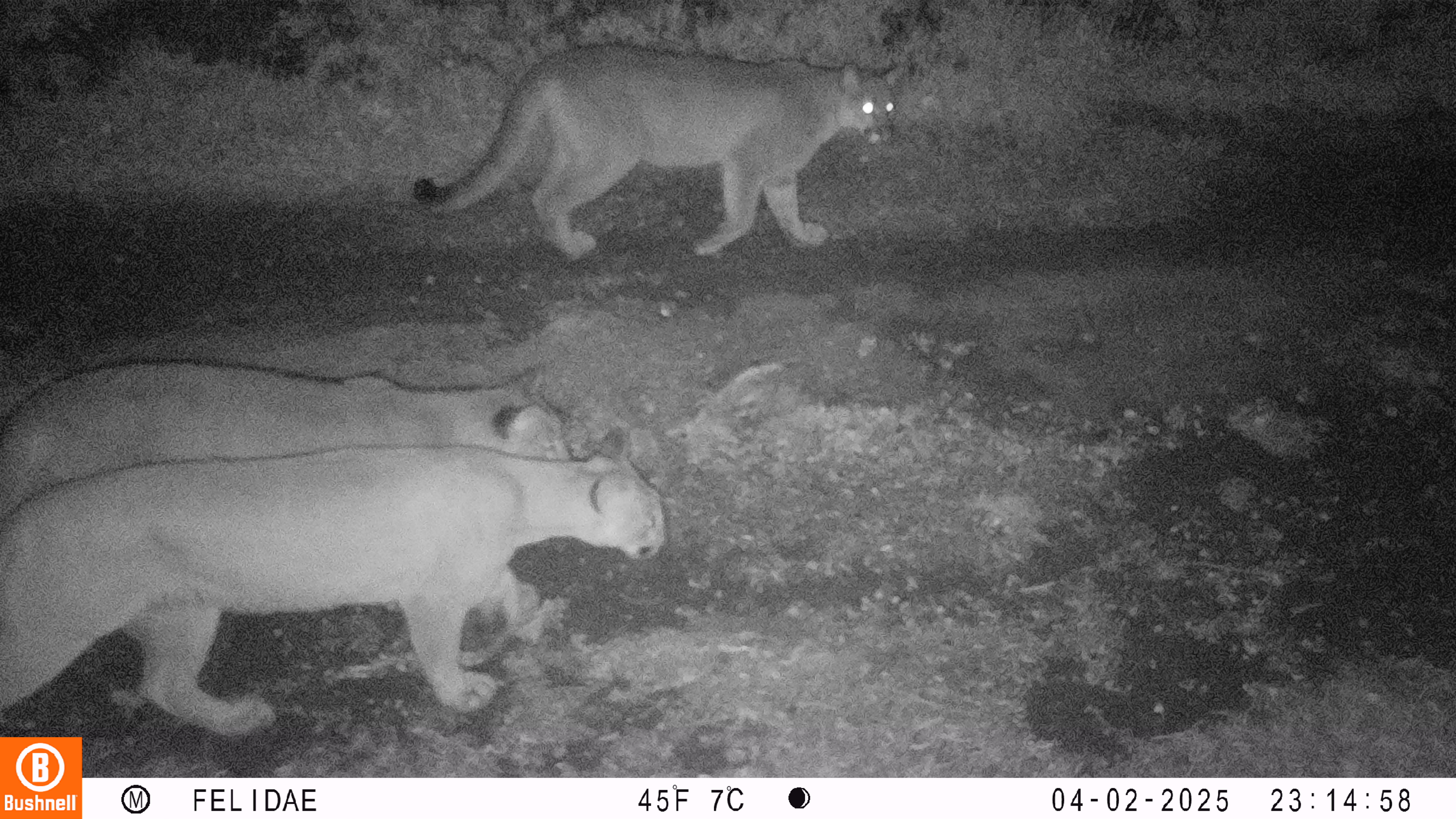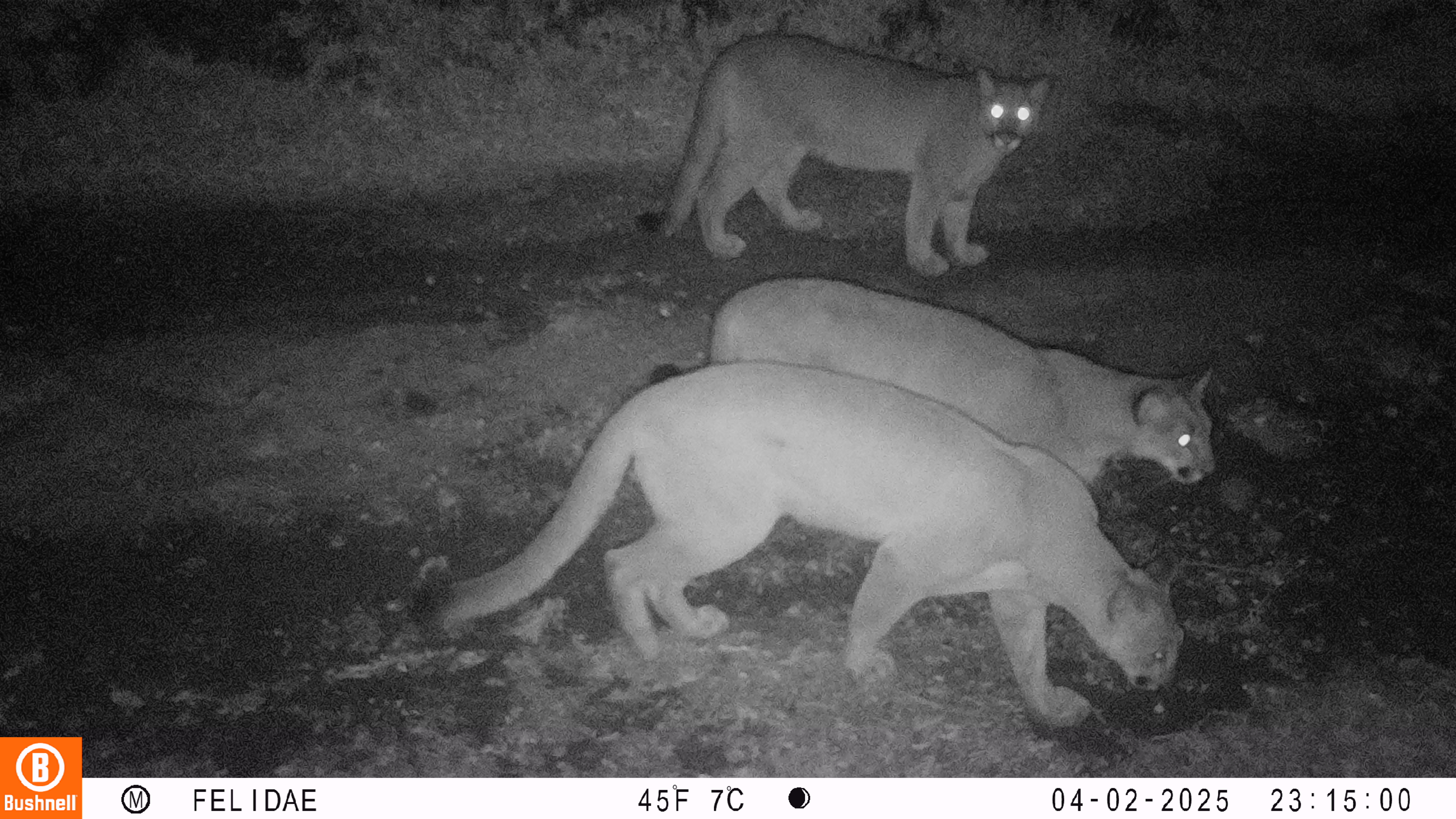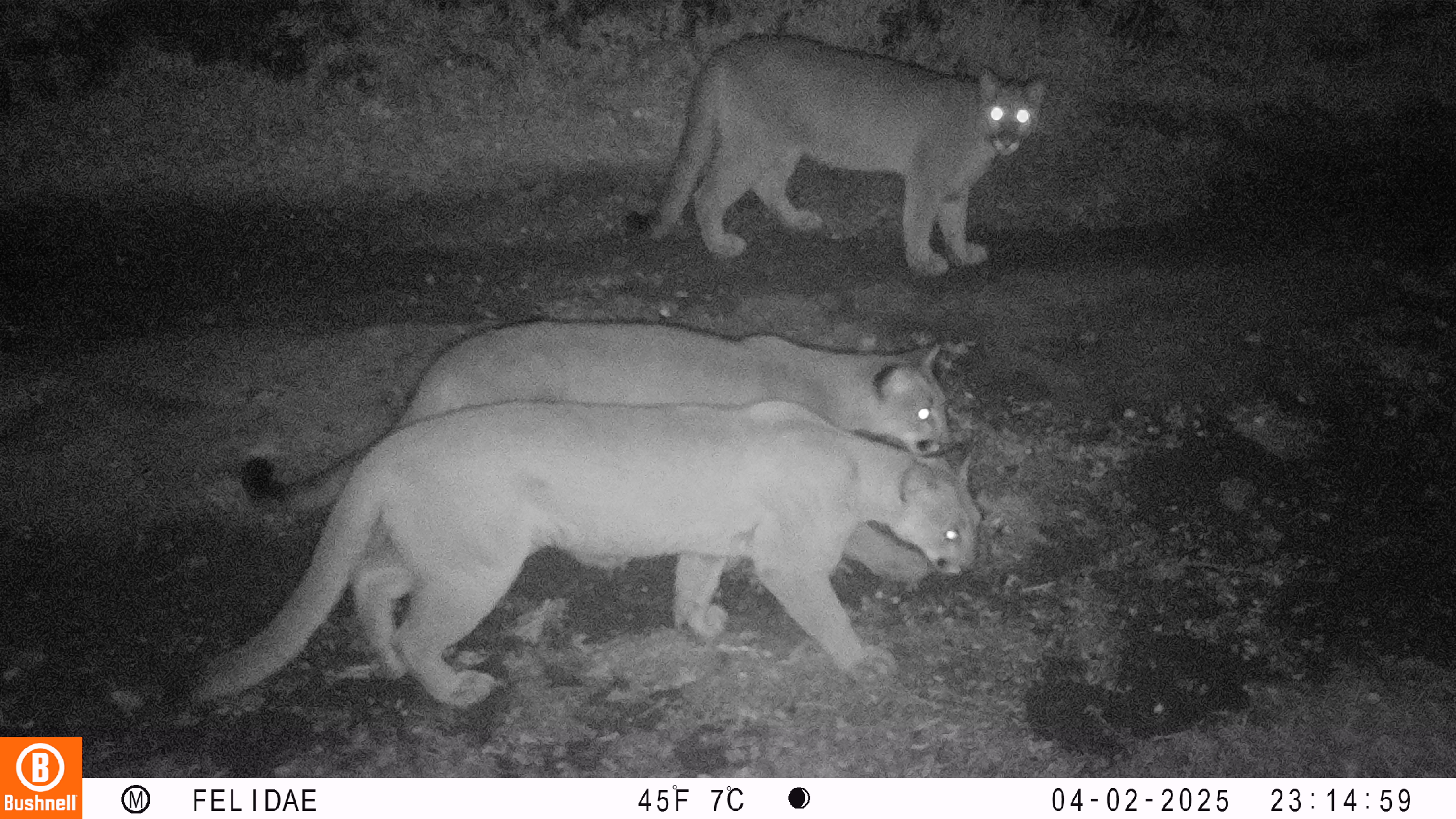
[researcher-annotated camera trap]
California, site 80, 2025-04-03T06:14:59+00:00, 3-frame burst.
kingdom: Animalia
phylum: Chordata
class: Mammalia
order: Carnivora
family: Felidae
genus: Puma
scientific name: Puma concolor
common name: puma